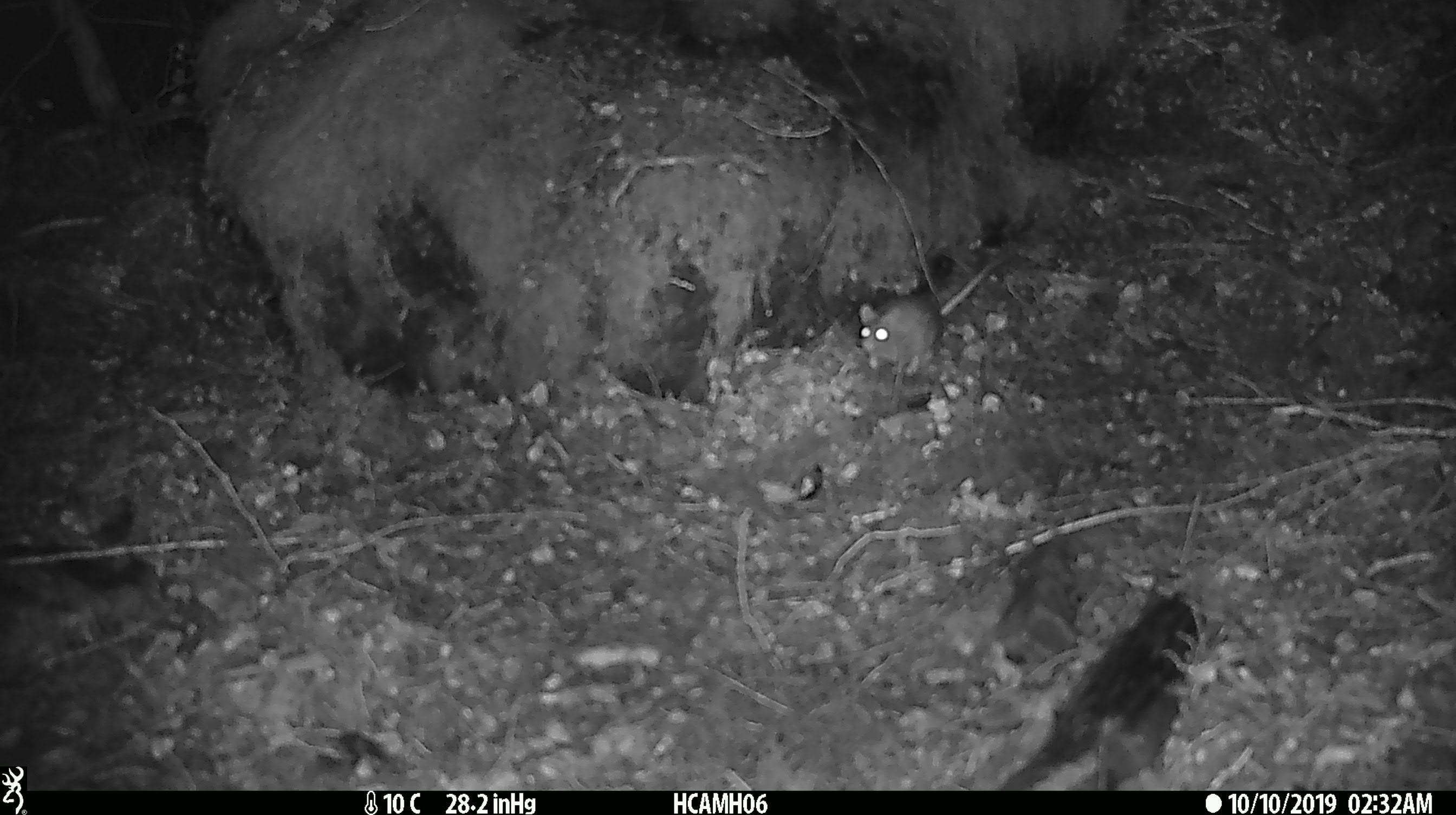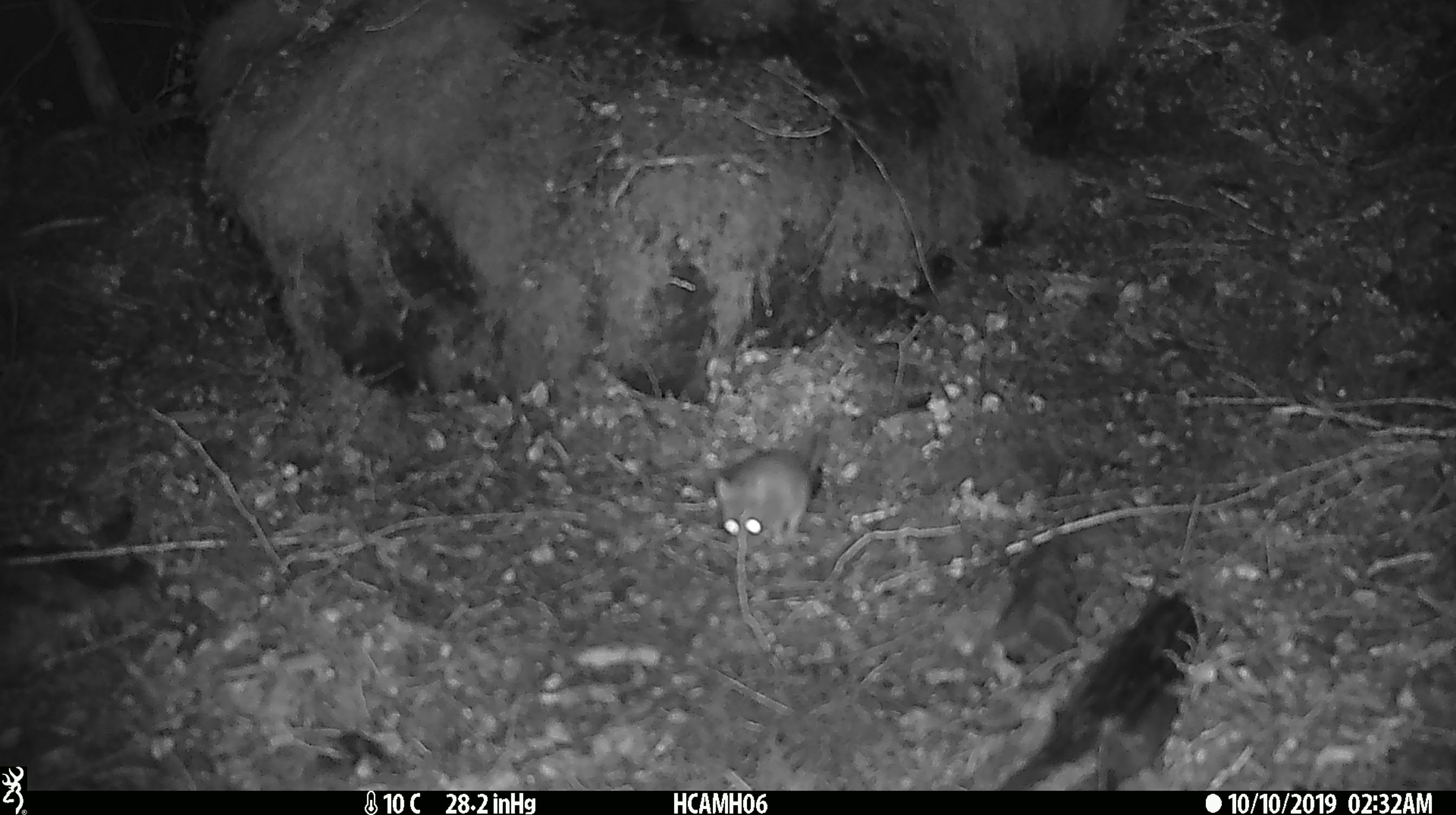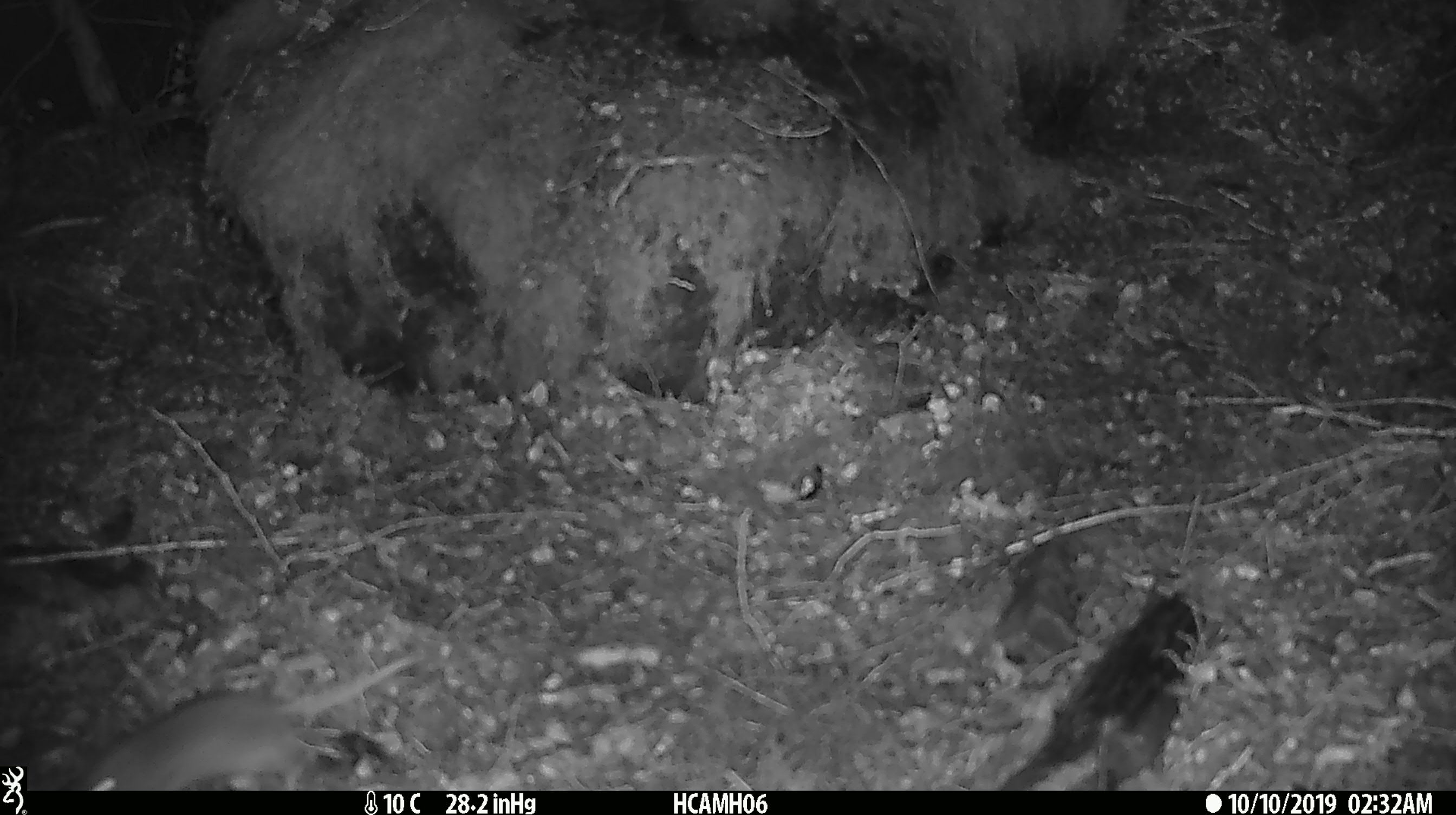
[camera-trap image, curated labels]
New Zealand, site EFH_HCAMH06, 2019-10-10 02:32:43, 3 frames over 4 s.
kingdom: Animalia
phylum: Chordata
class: Mammalia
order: Rodentia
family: Muridae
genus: Mus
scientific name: Mus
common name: mouse